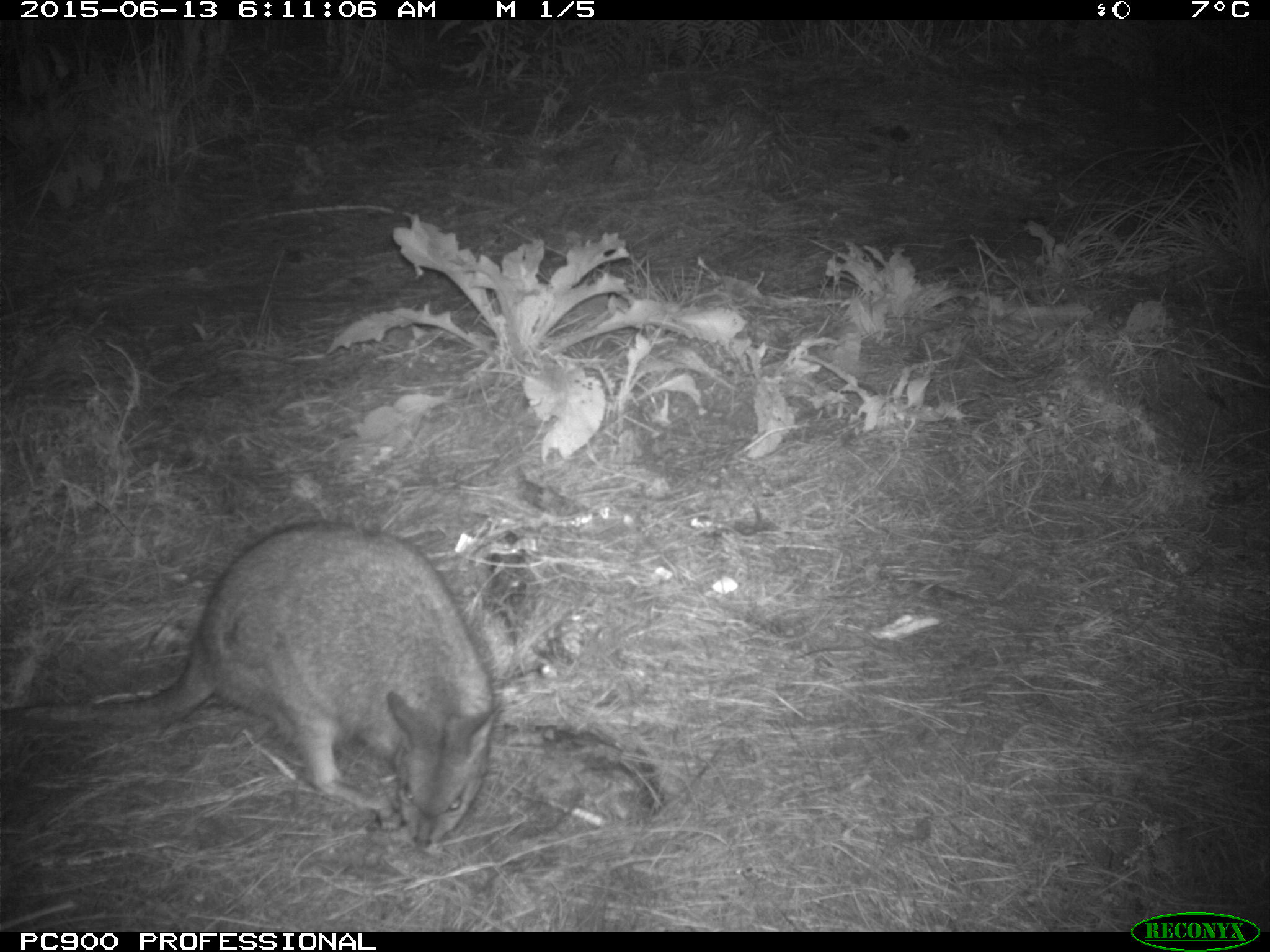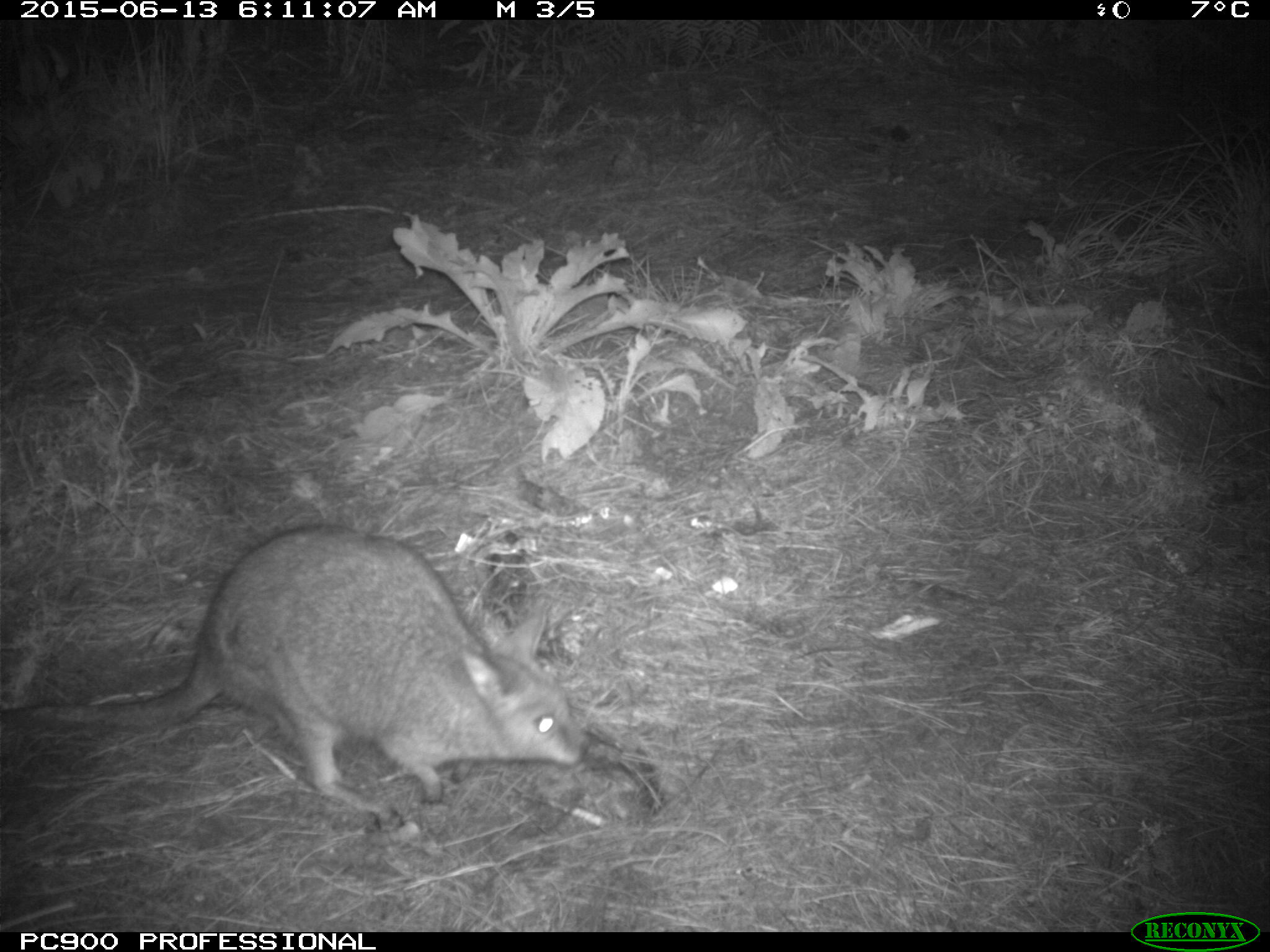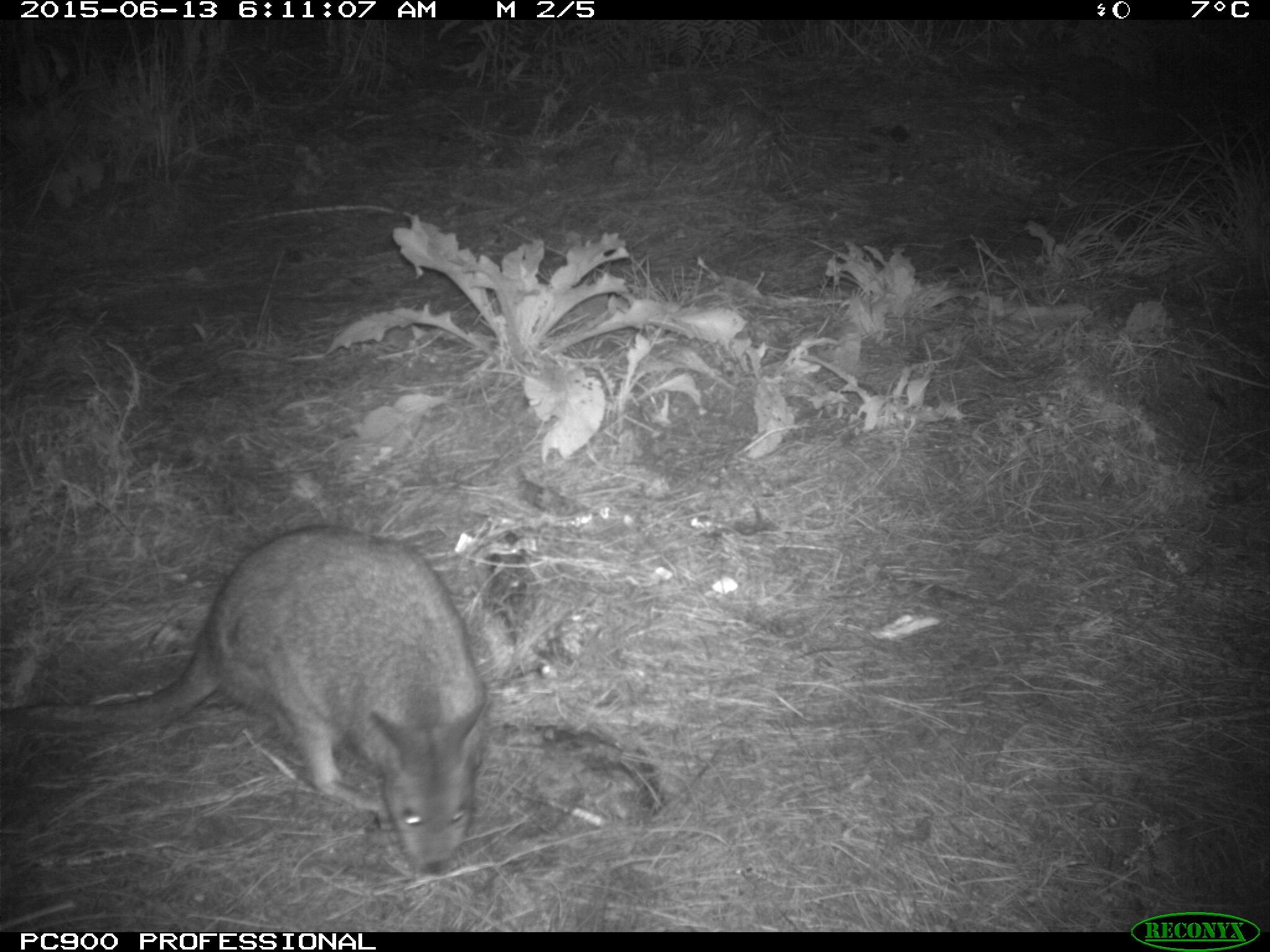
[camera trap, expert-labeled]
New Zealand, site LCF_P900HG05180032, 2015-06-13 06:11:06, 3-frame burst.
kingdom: Animalia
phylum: Chordata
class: Mammalia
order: Diprotodontia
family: Macropodidae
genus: Notamacropus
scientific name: Notamacropus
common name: wallaby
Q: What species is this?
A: Wallaby (Notamacropus).